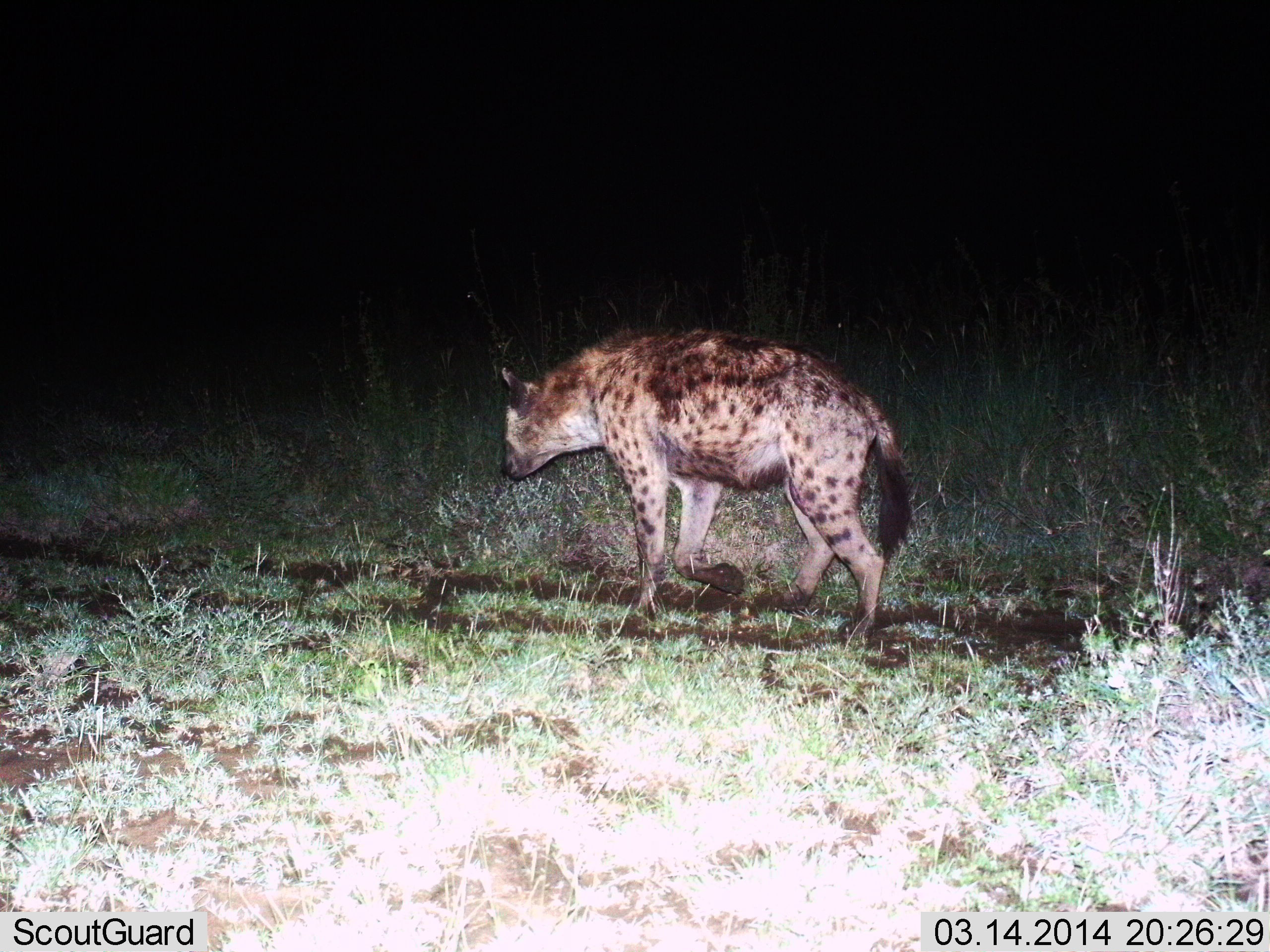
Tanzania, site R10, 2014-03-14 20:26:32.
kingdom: Animalia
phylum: Chordata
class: Mammalia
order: Carnivora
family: Hyaenidae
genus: Crocuta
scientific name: Crocuta crocuta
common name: spotted hyena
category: hyenaspotted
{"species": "hyenaspotted (spotted hyena) (Crocuta crocuta)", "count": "1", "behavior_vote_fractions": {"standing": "10%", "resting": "0%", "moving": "90%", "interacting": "0%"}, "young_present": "0%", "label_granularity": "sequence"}